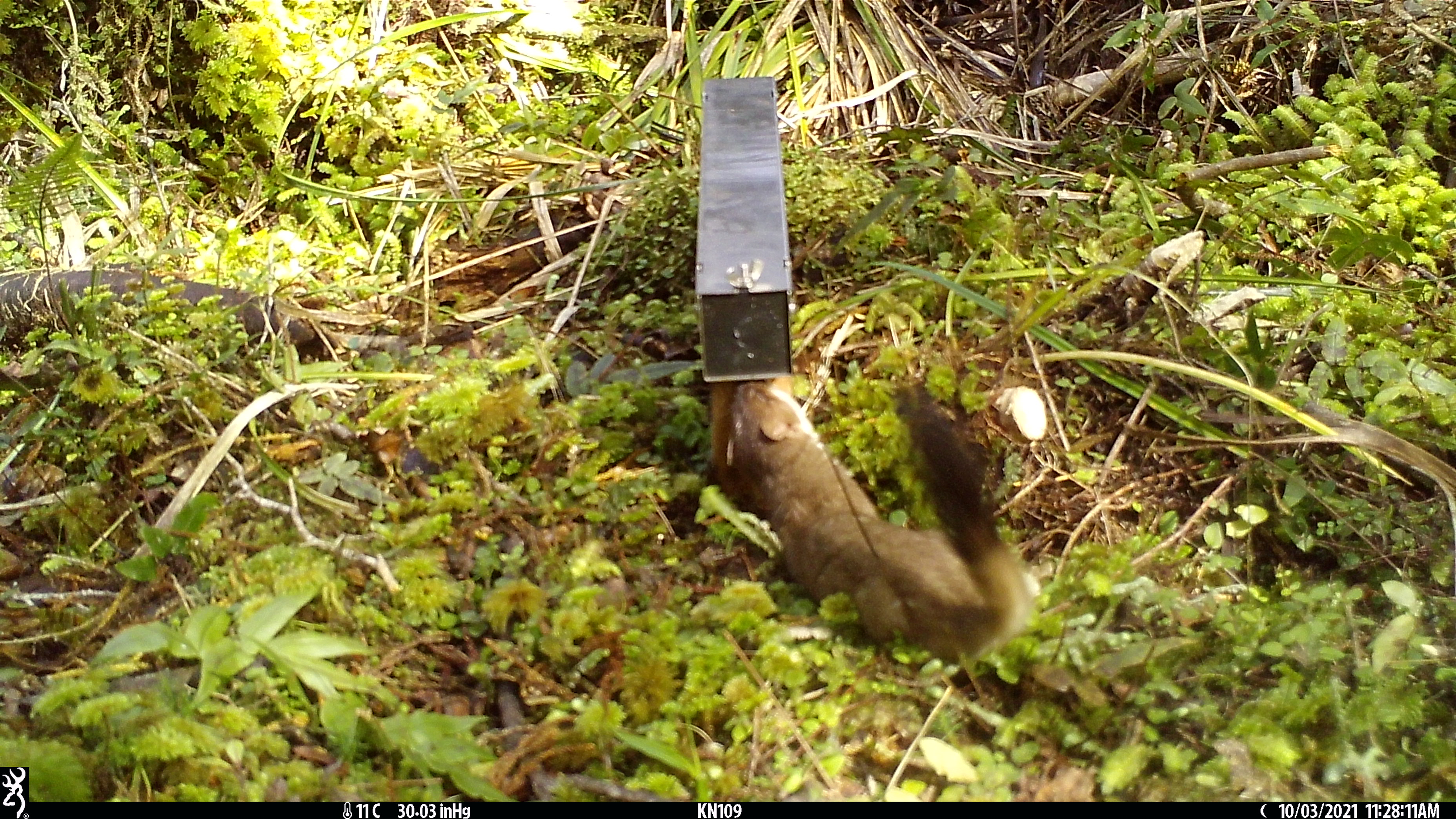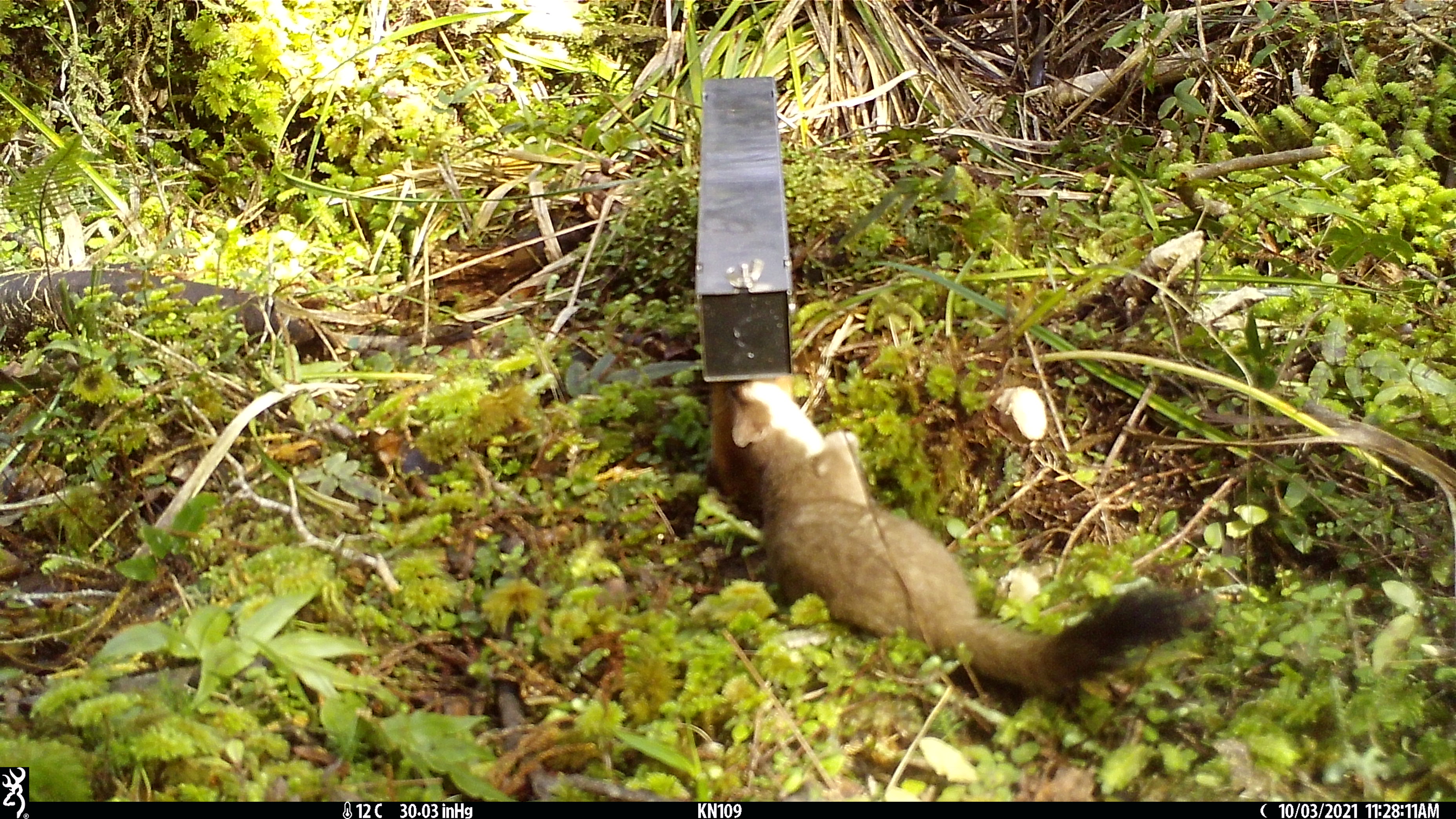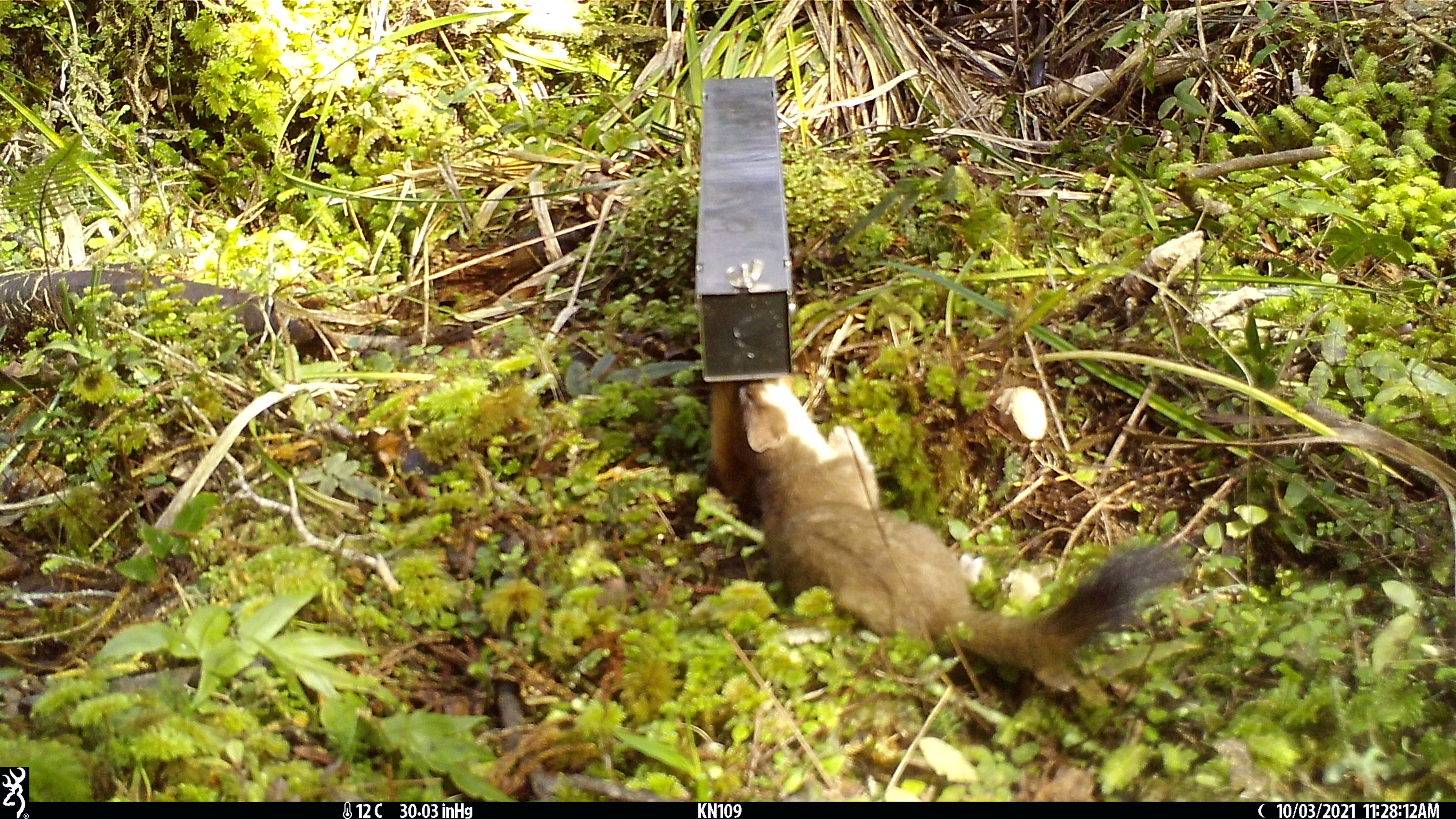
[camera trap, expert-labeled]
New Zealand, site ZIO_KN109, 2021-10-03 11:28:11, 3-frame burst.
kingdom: Animalia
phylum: Chordata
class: Mammalia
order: Carnivora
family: Mustelidae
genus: Mustela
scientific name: Mustela erminea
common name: stoat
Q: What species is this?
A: Stoat (Mustela erminea).